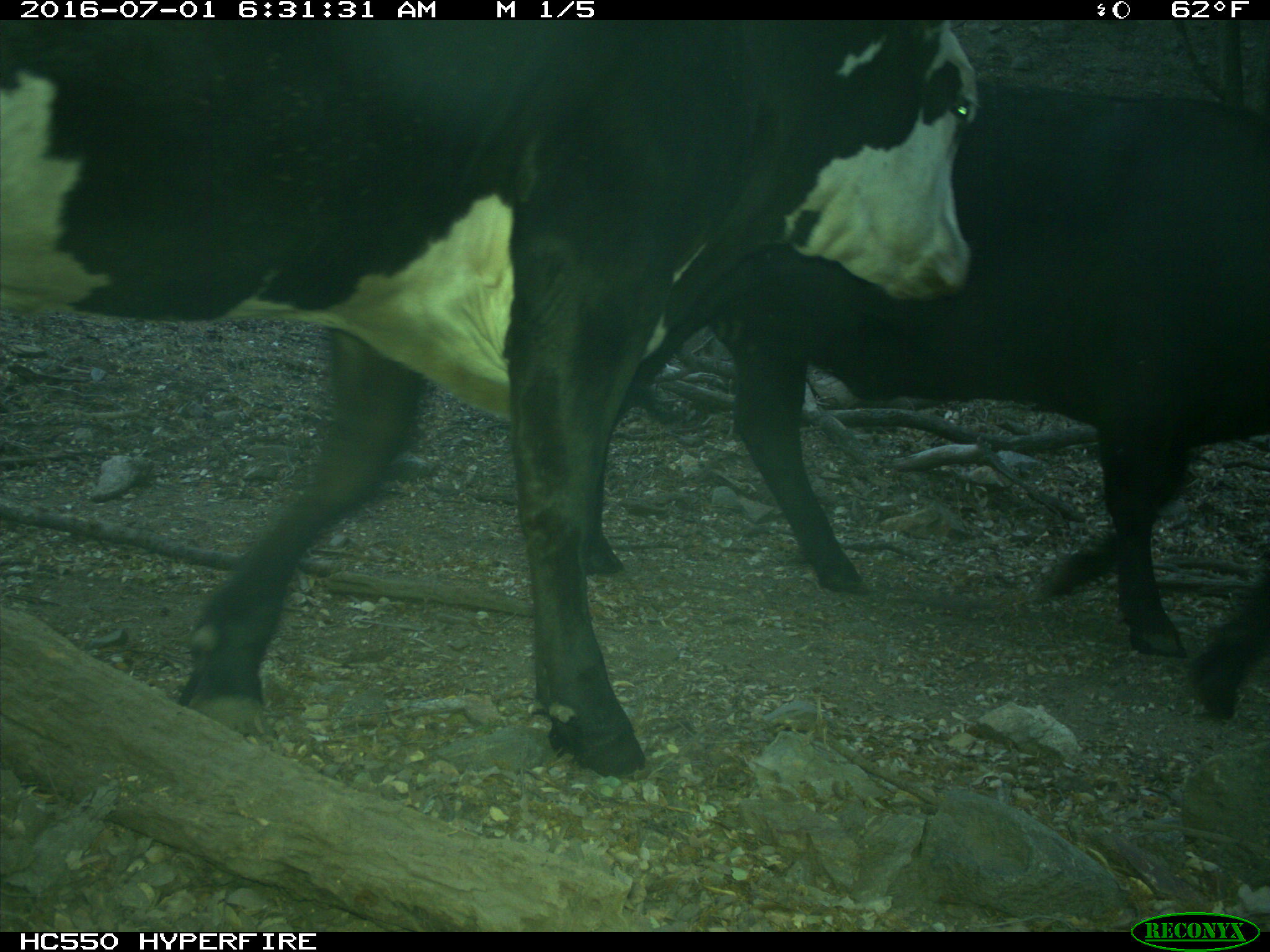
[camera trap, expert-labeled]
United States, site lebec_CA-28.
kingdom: Animalia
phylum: Chordata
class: Mammalia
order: Artiodactyla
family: Bovidae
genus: Bos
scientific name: Bos taurus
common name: domestic cow